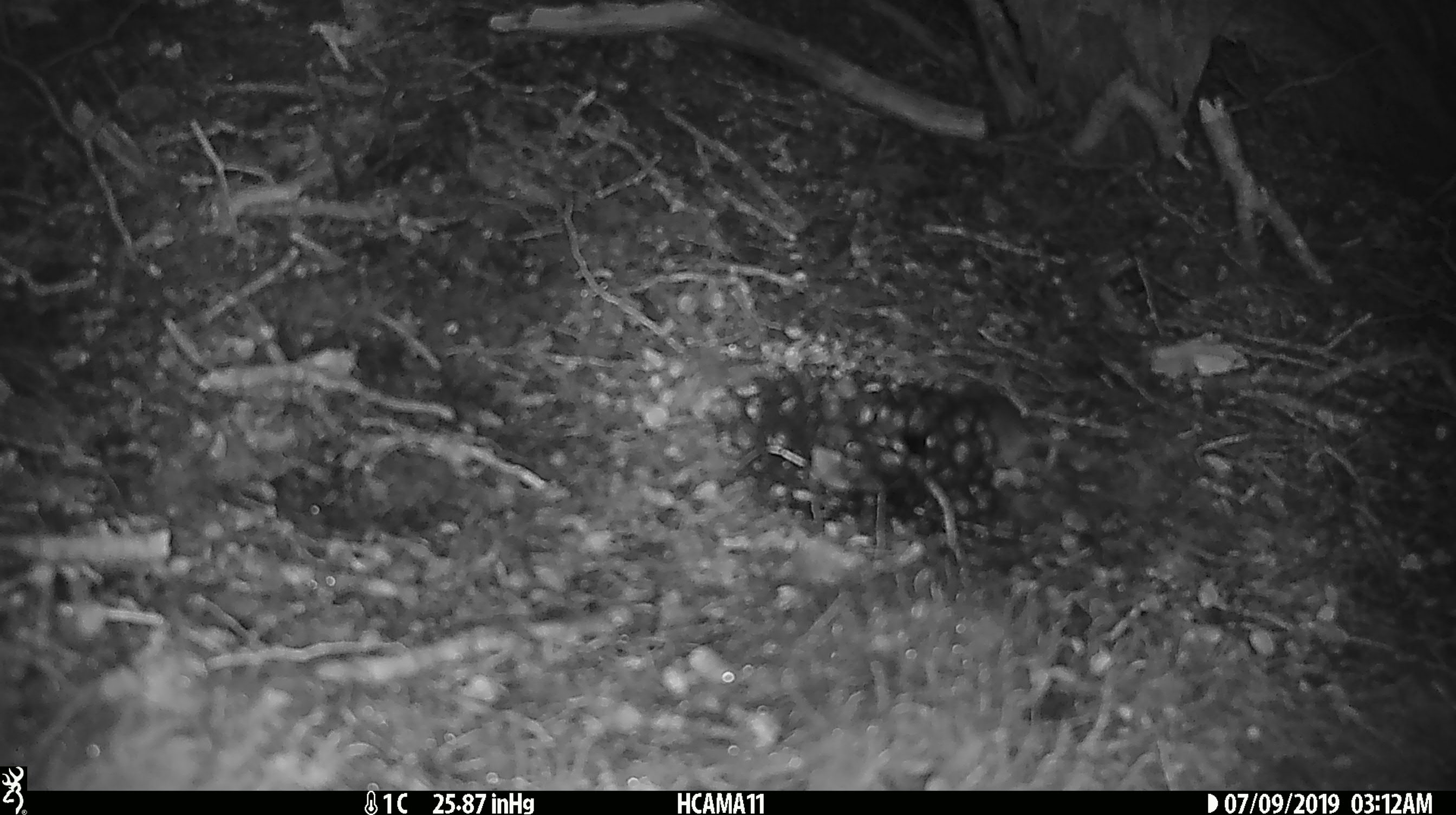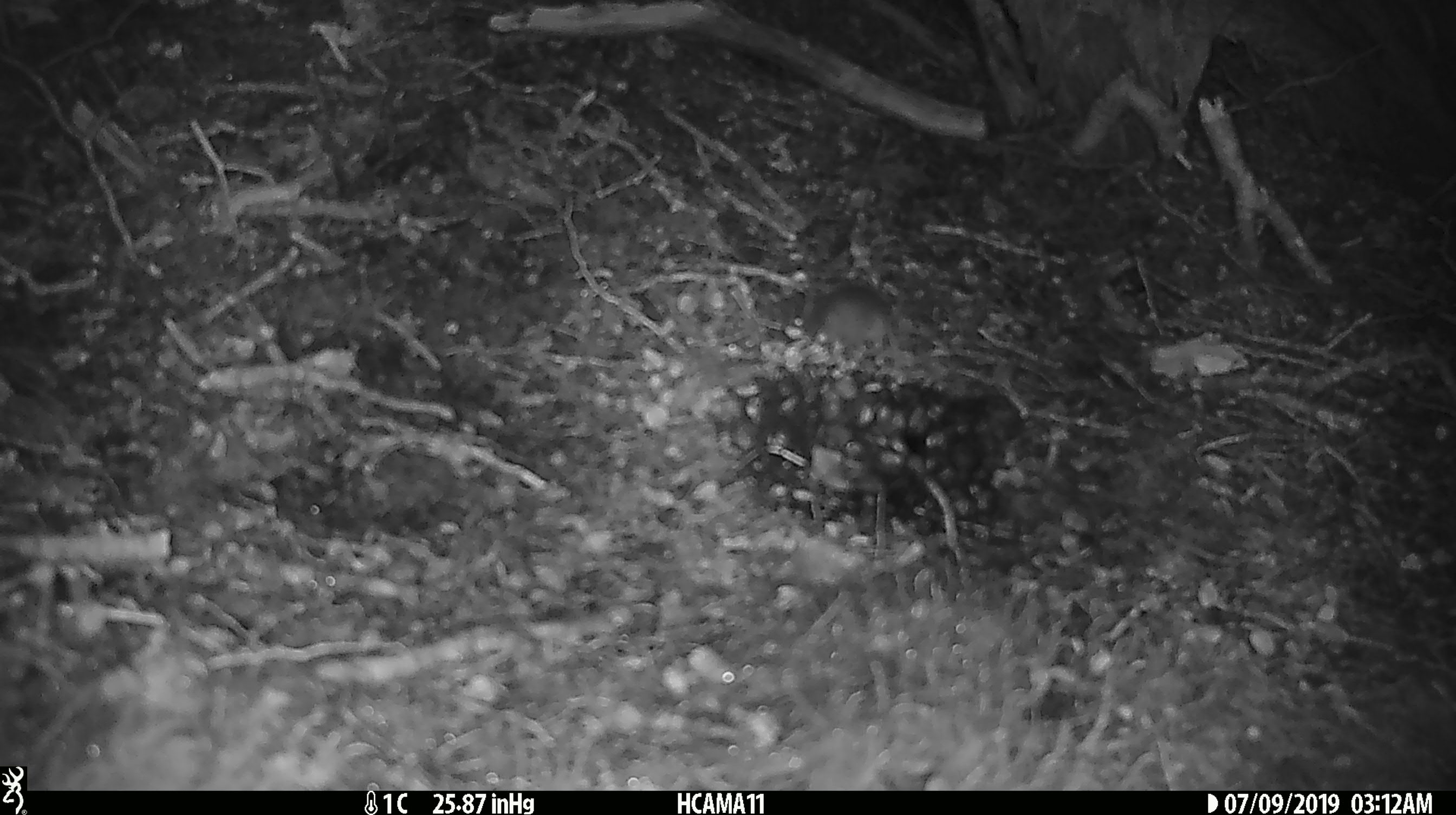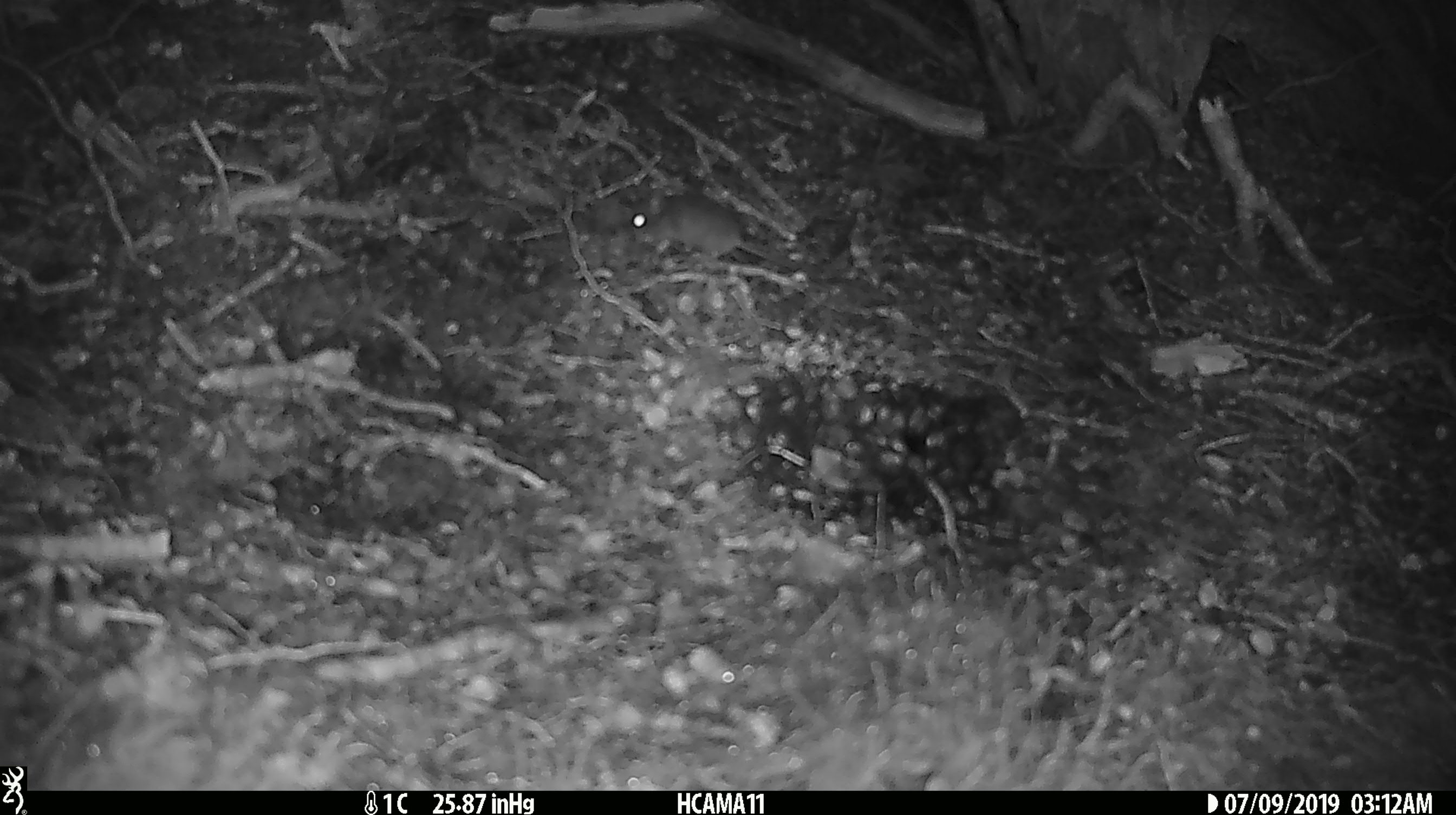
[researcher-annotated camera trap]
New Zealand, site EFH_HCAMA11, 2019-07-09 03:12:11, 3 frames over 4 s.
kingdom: Animalia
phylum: Chordata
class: Mammalia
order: Rodentia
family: Muridae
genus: Mus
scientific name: Mus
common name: mouse